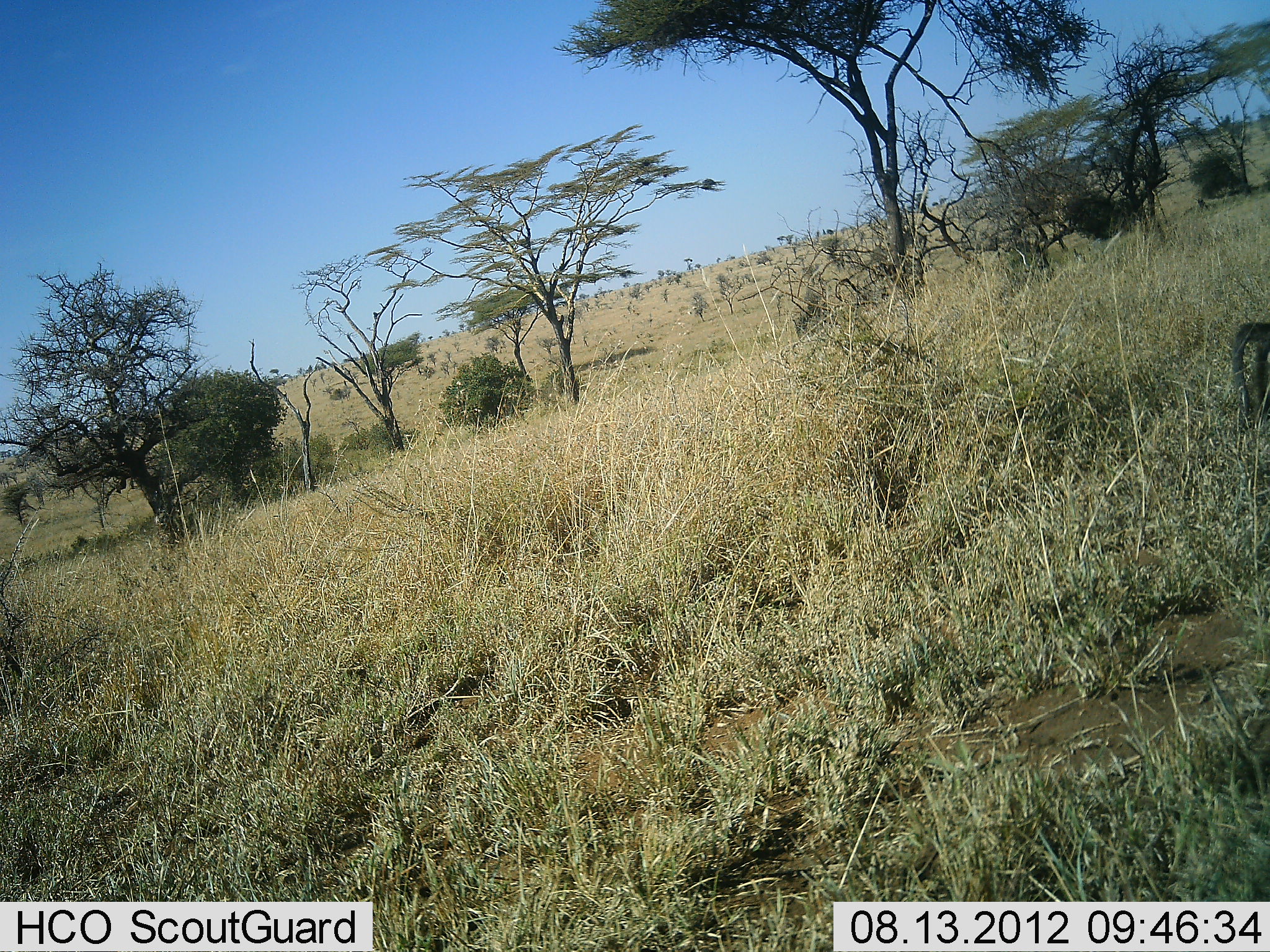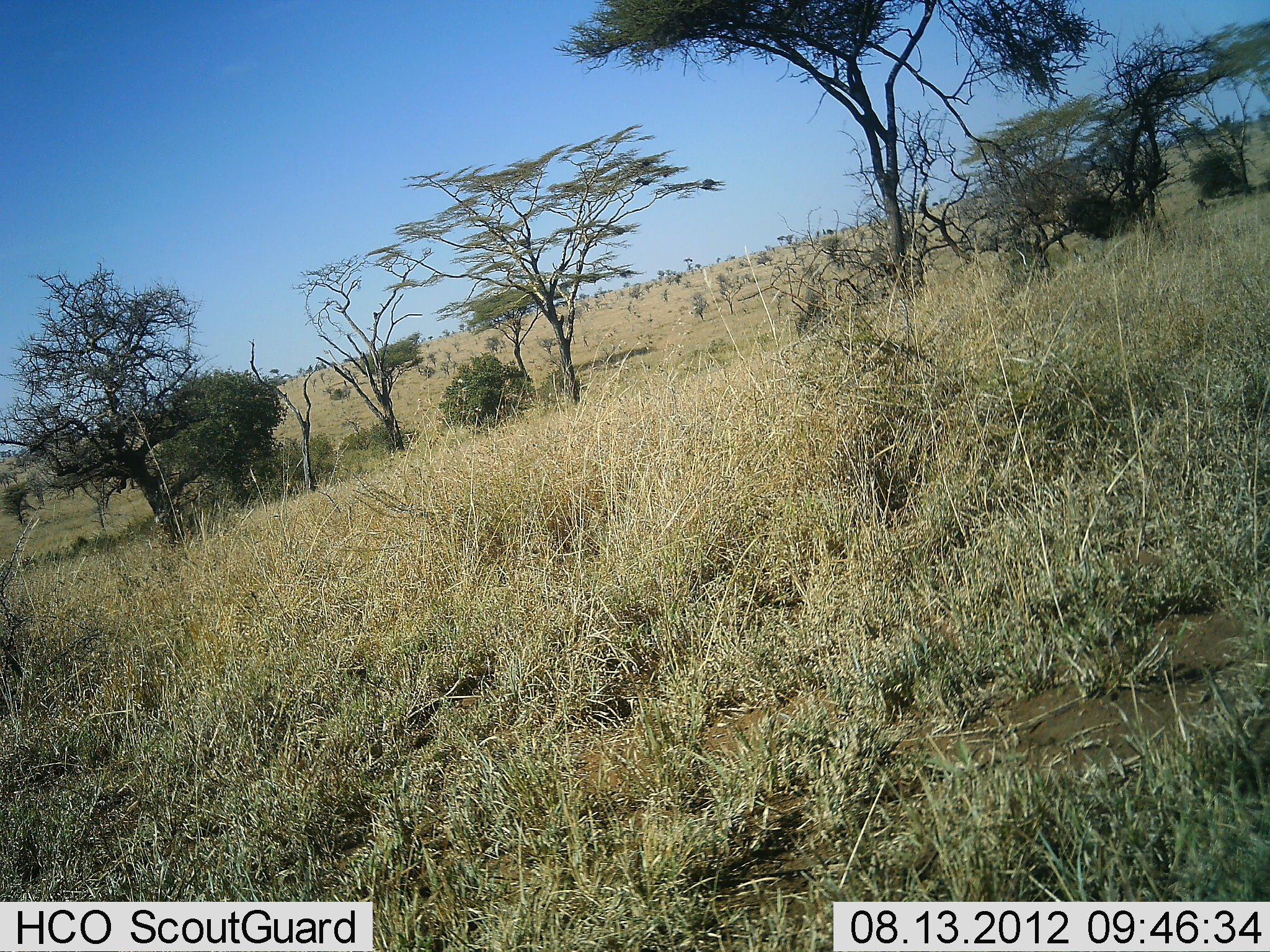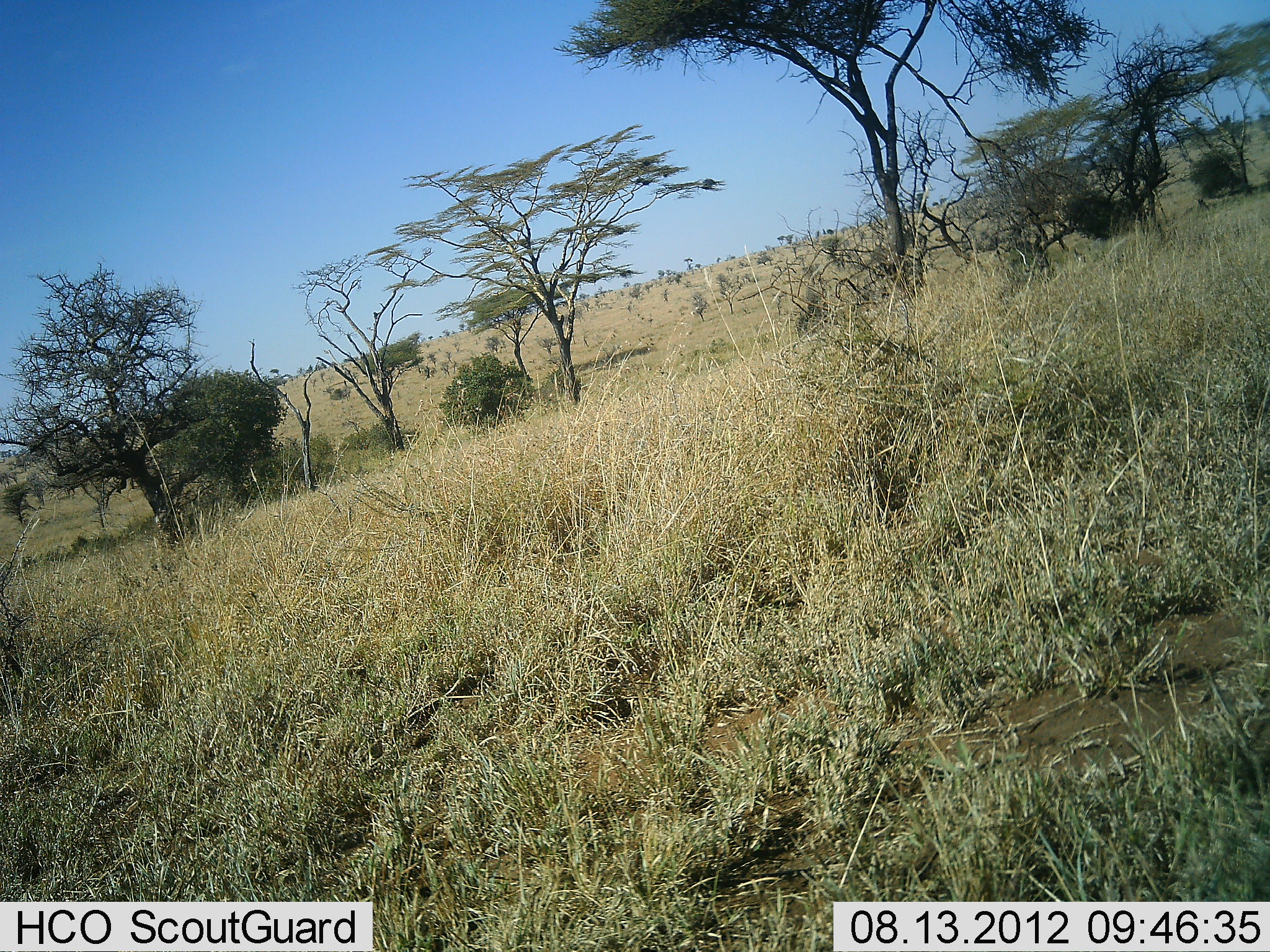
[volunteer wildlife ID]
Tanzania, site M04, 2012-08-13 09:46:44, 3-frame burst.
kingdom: Animalia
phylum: Chordata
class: Mammalia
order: Primates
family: Cercopithecidae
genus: Papio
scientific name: Papio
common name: baboon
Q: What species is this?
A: Baboon (Papio).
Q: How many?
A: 1.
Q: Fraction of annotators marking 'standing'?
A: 0%.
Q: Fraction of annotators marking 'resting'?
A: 0%.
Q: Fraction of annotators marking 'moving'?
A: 100%.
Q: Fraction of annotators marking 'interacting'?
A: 0%.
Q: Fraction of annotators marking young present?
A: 0%.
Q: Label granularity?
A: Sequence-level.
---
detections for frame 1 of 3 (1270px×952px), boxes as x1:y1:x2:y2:
animal: 1229:322:1270:421